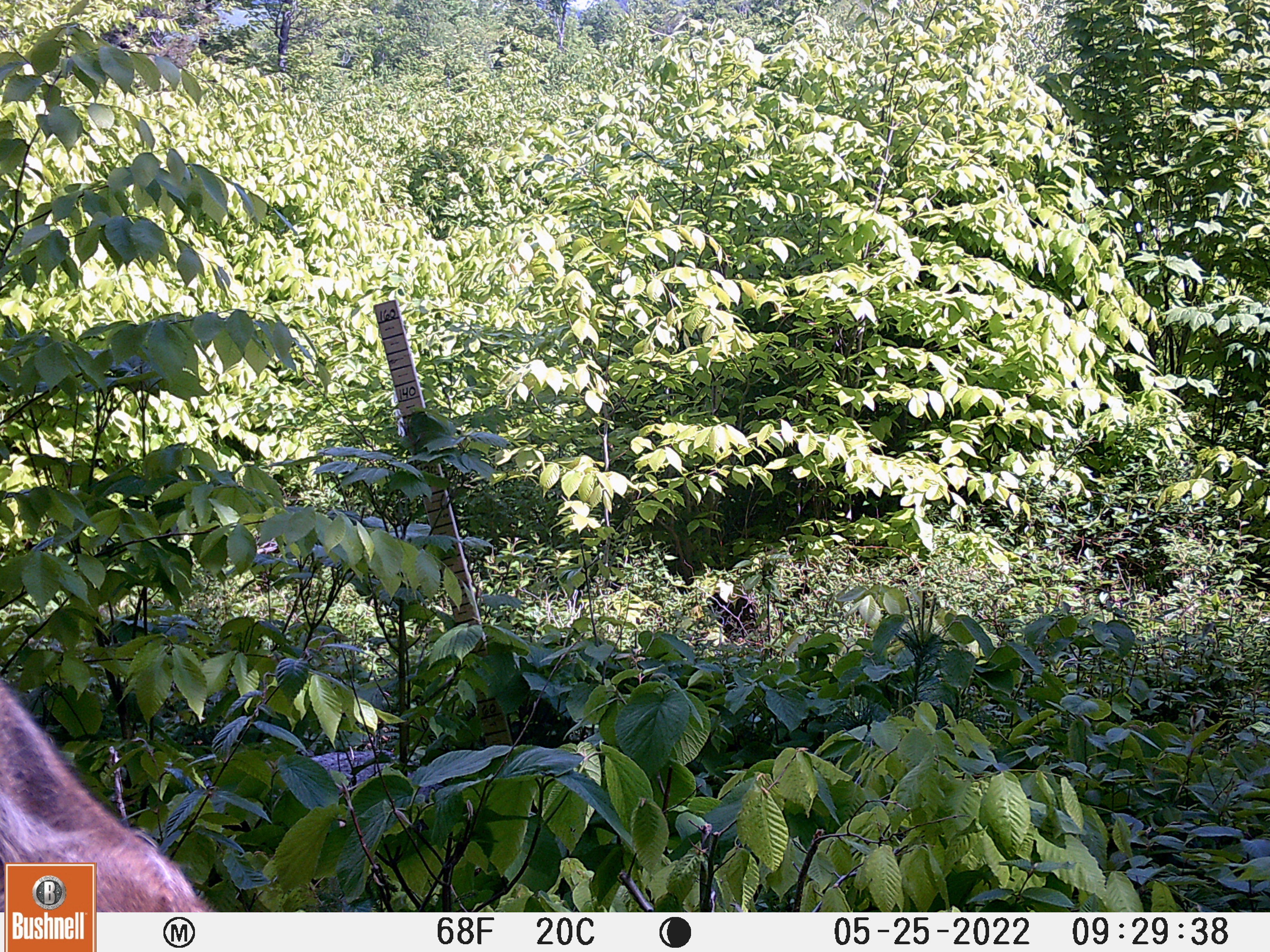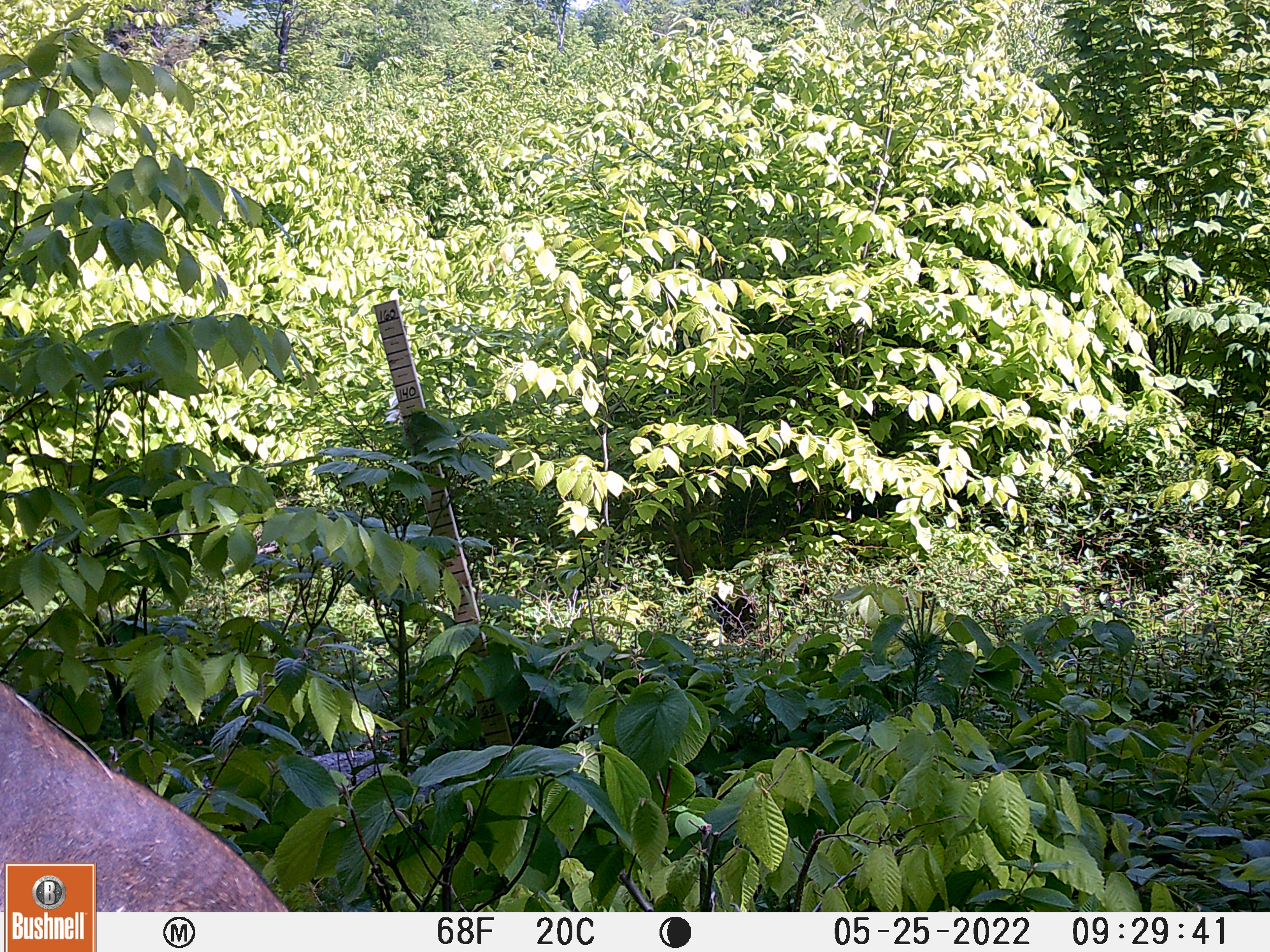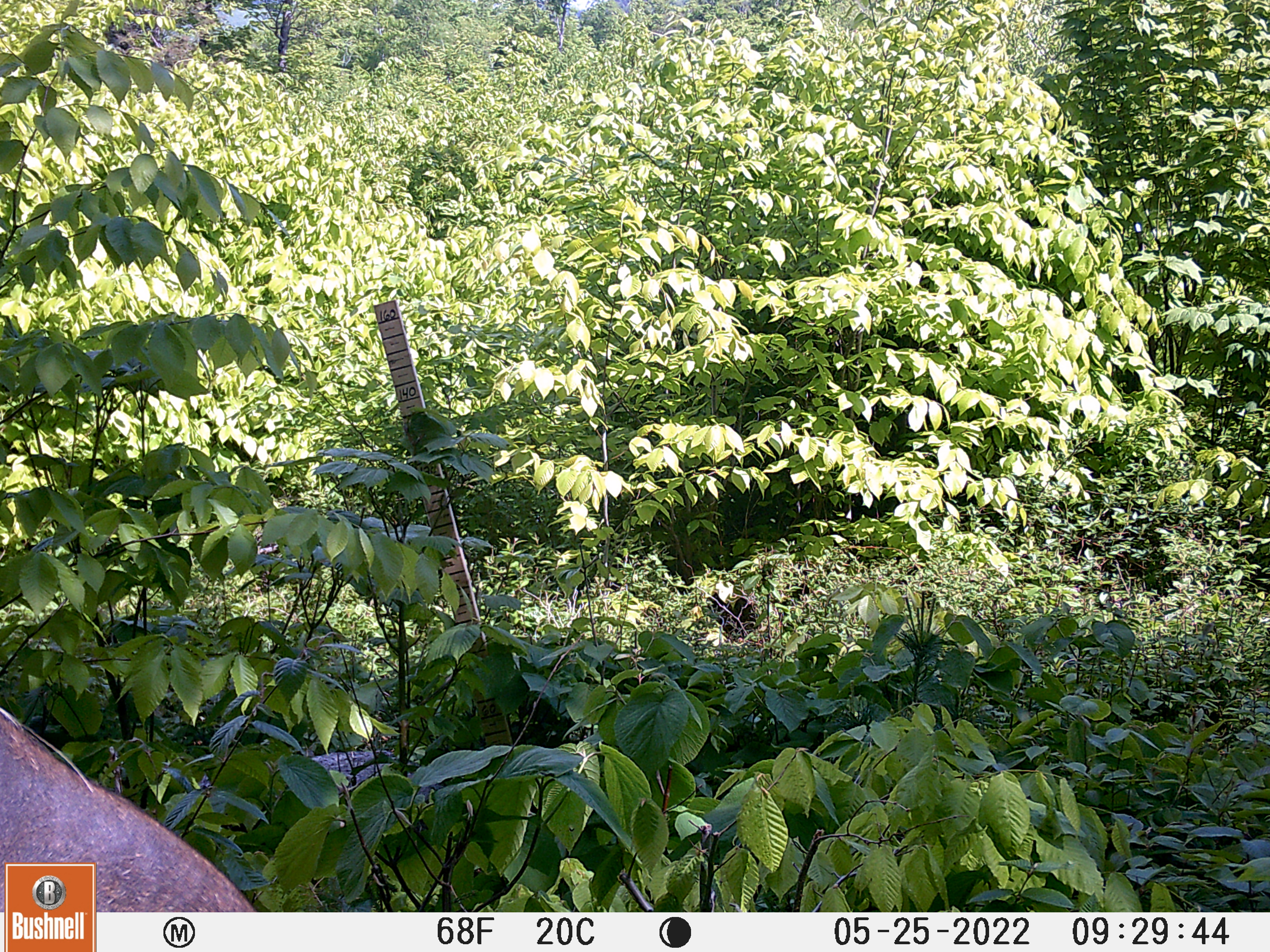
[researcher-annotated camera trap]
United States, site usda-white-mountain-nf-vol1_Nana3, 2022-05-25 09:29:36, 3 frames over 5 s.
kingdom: Animalia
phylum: Chordata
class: Mammalia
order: Artiodactyla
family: Cervidae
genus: Alces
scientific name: Alces alces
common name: moose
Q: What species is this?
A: Moose (Alces alces).